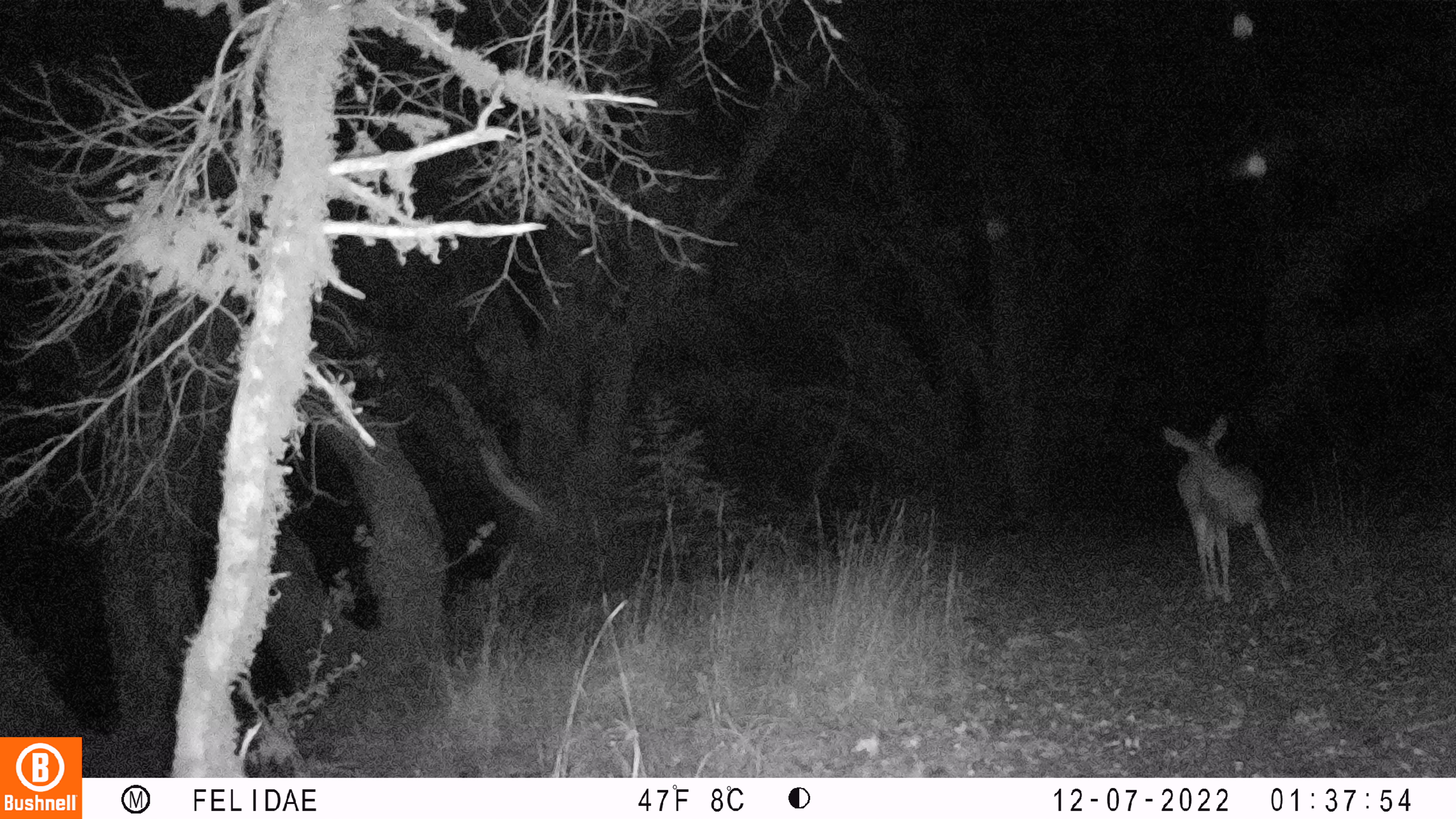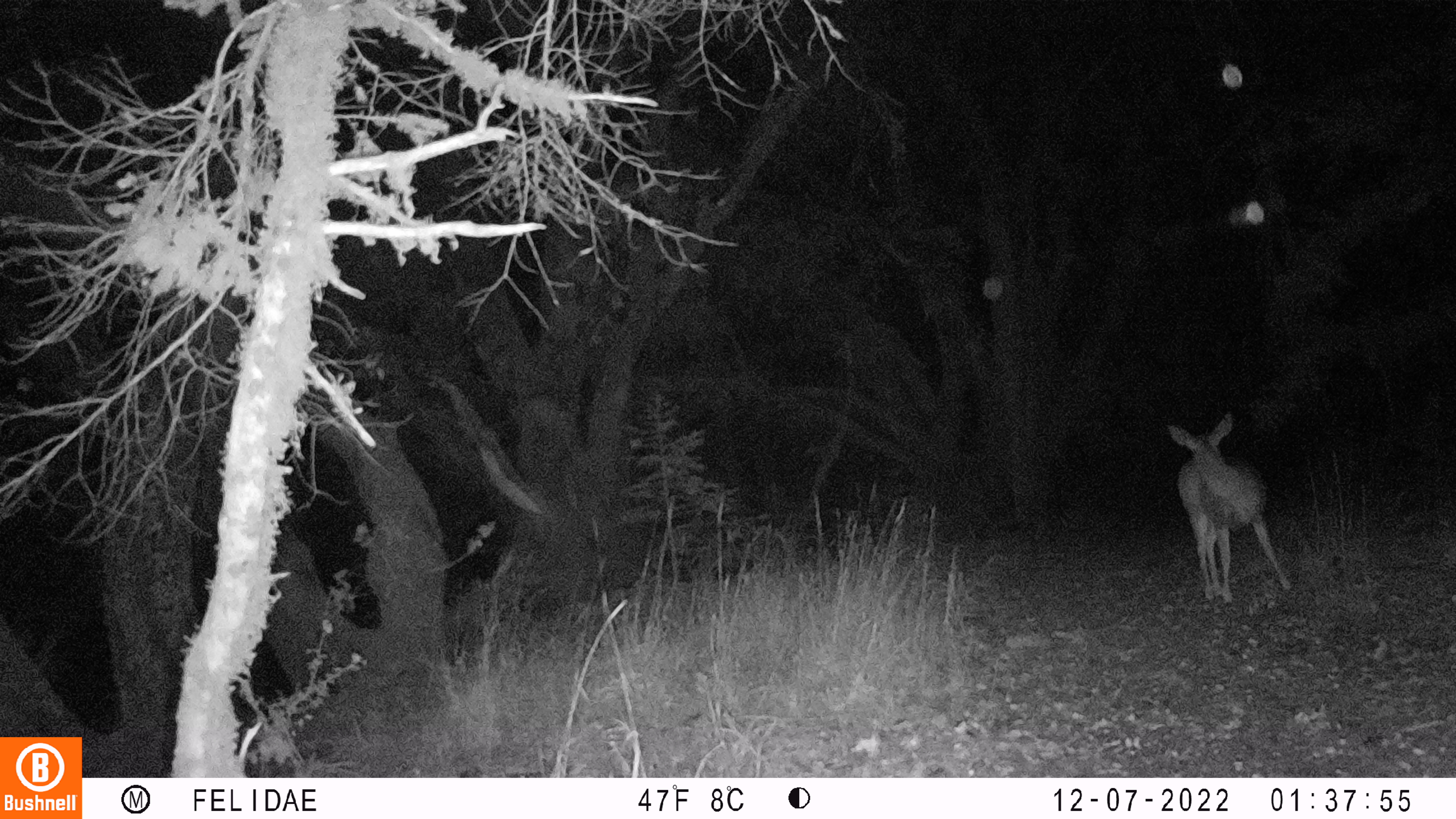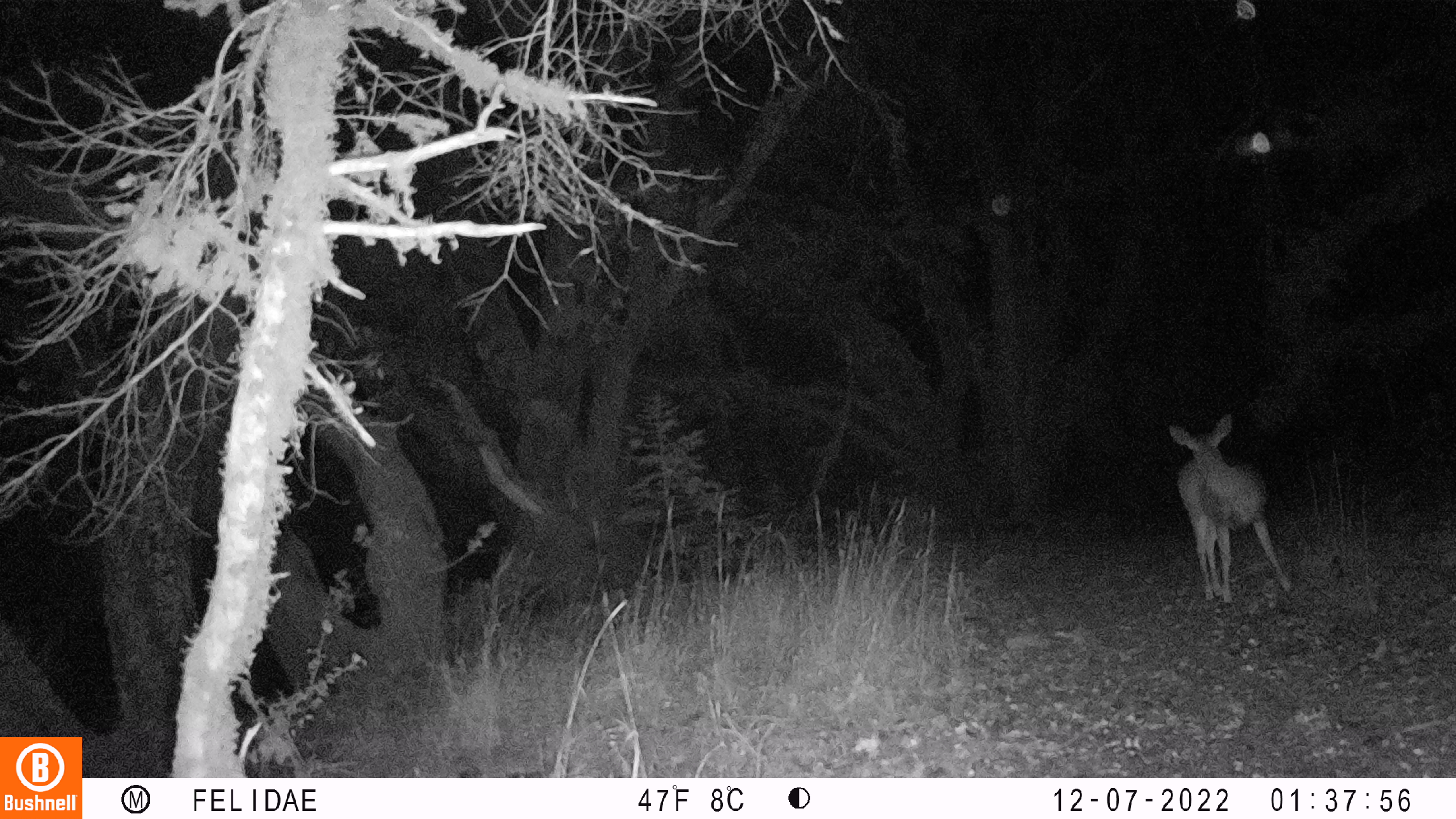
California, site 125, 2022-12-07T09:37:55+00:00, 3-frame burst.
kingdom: Animalia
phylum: Chordata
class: Mammalia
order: Artiodactyla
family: Cervidae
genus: Odocoileus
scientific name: Odocoileus hemionus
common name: mule deer